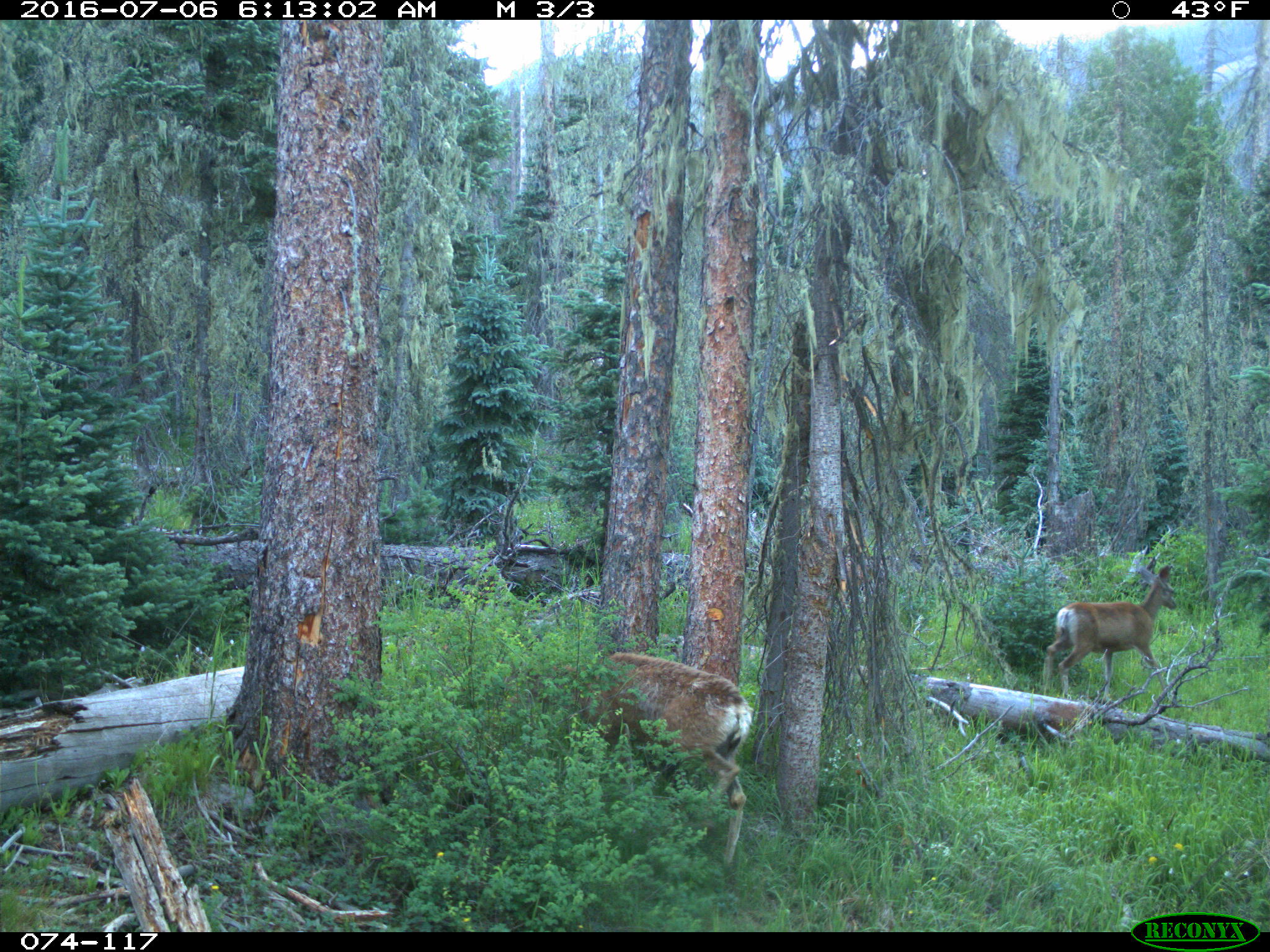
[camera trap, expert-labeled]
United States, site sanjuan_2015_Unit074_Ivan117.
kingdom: Animalia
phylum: Chordata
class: Mammalia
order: Artiodactyla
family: Cervidae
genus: Odocoileus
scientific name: Odocoileus hemionus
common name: mule deer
Odocoileus hemionus (mule deer).